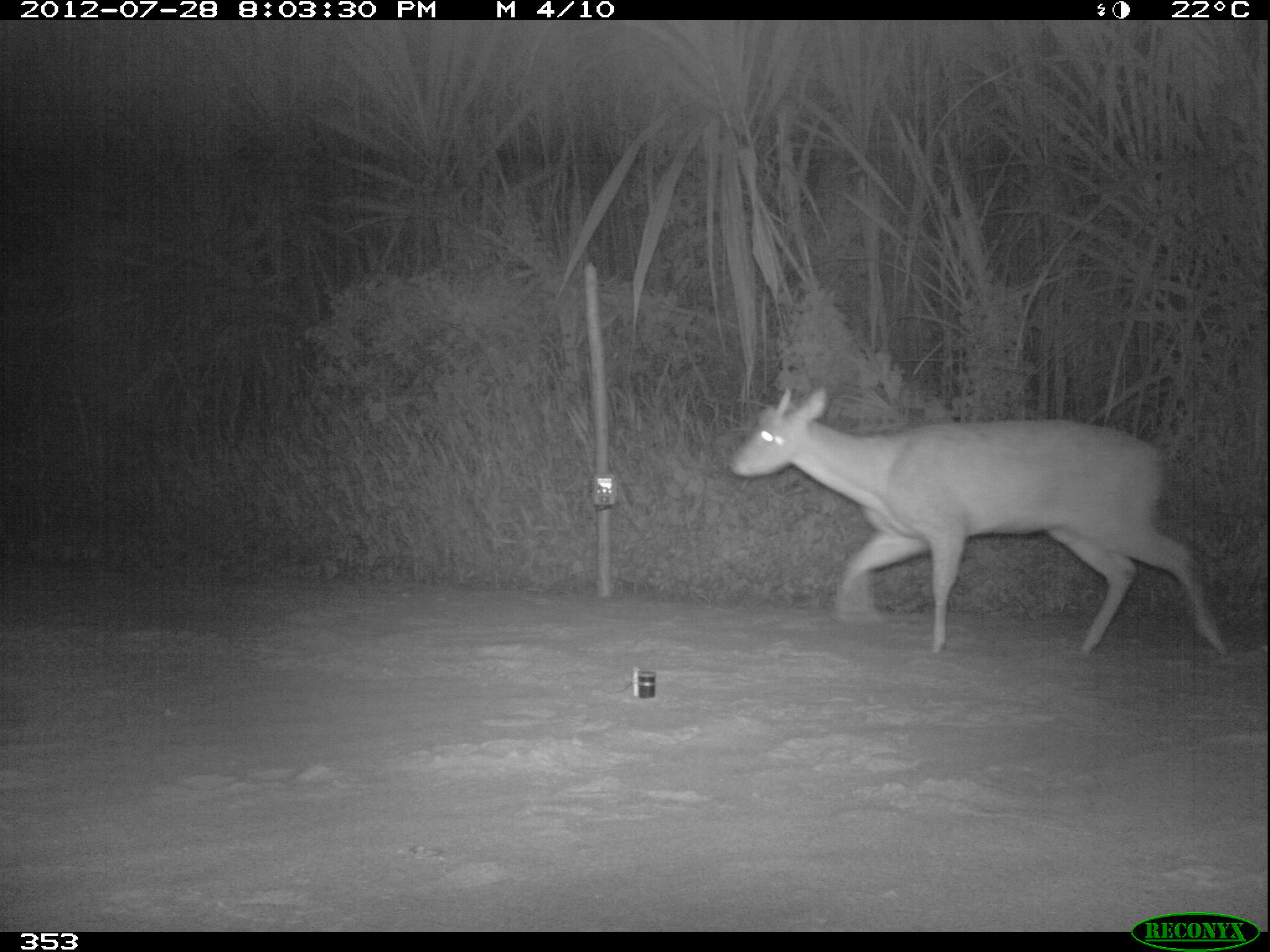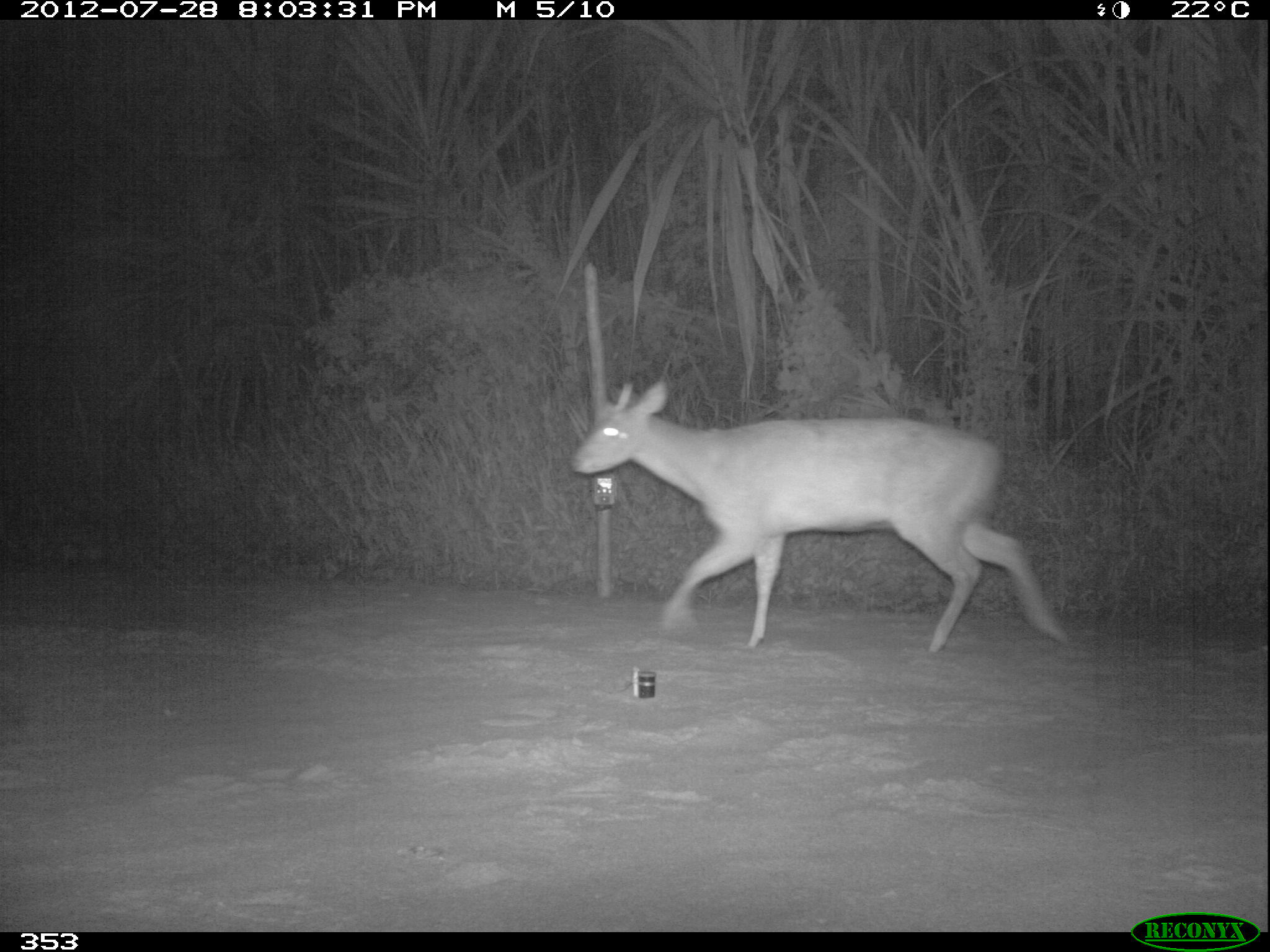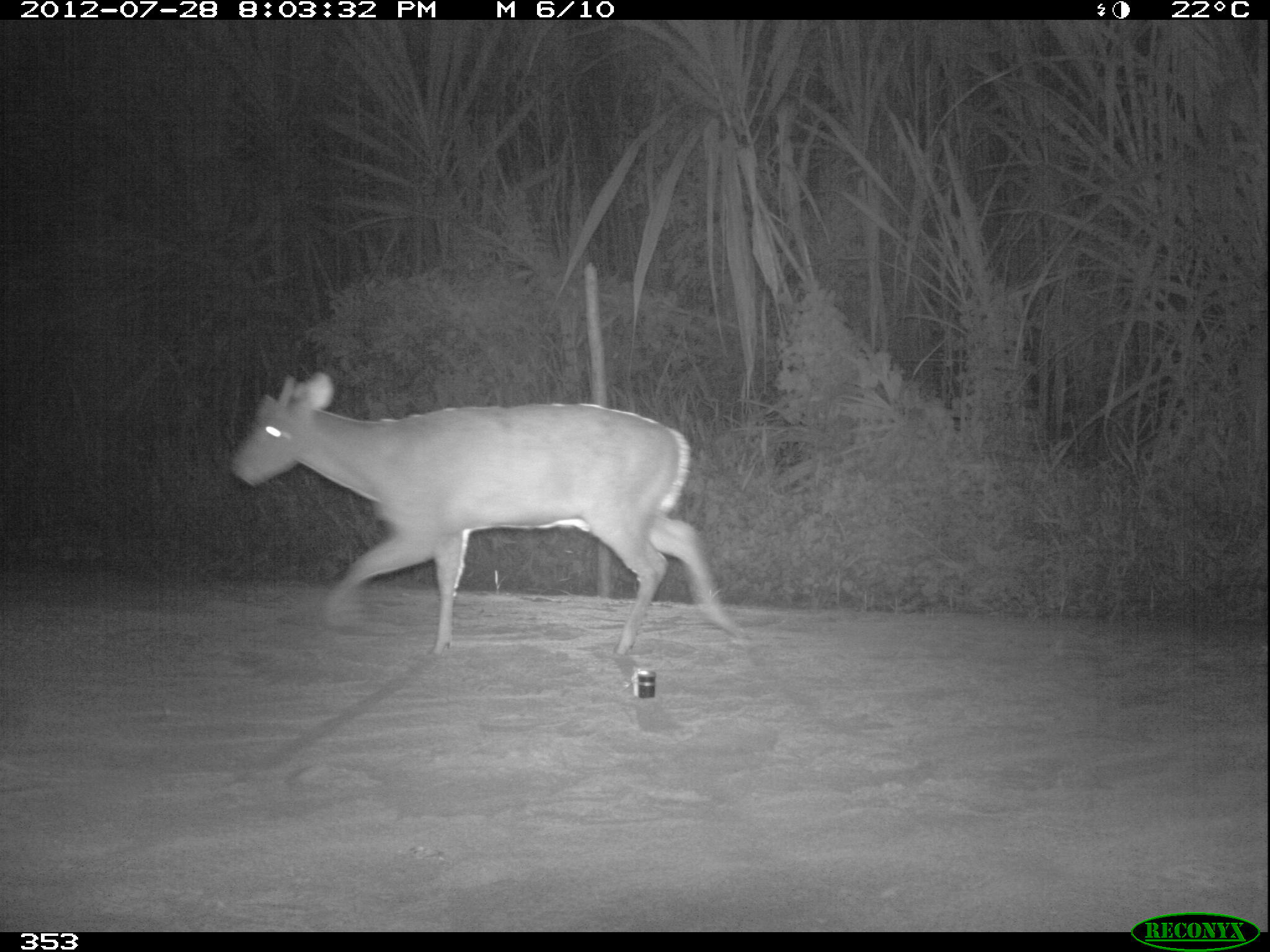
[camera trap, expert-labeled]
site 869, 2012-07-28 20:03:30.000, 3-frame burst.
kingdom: Animalia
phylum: Chordata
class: Mammalia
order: Artiodactyla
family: Cervidae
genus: Mazama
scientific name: Mazama americana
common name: red brocket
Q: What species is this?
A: Mazama americana (red brocket).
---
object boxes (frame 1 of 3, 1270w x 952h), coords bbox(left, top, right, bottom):
mazama americana: bbox(722, 382, 1229, 657)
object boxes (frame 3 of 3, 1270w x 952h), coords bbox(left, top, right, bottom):
mazama americana: bbox(230, 369, 744, 656)